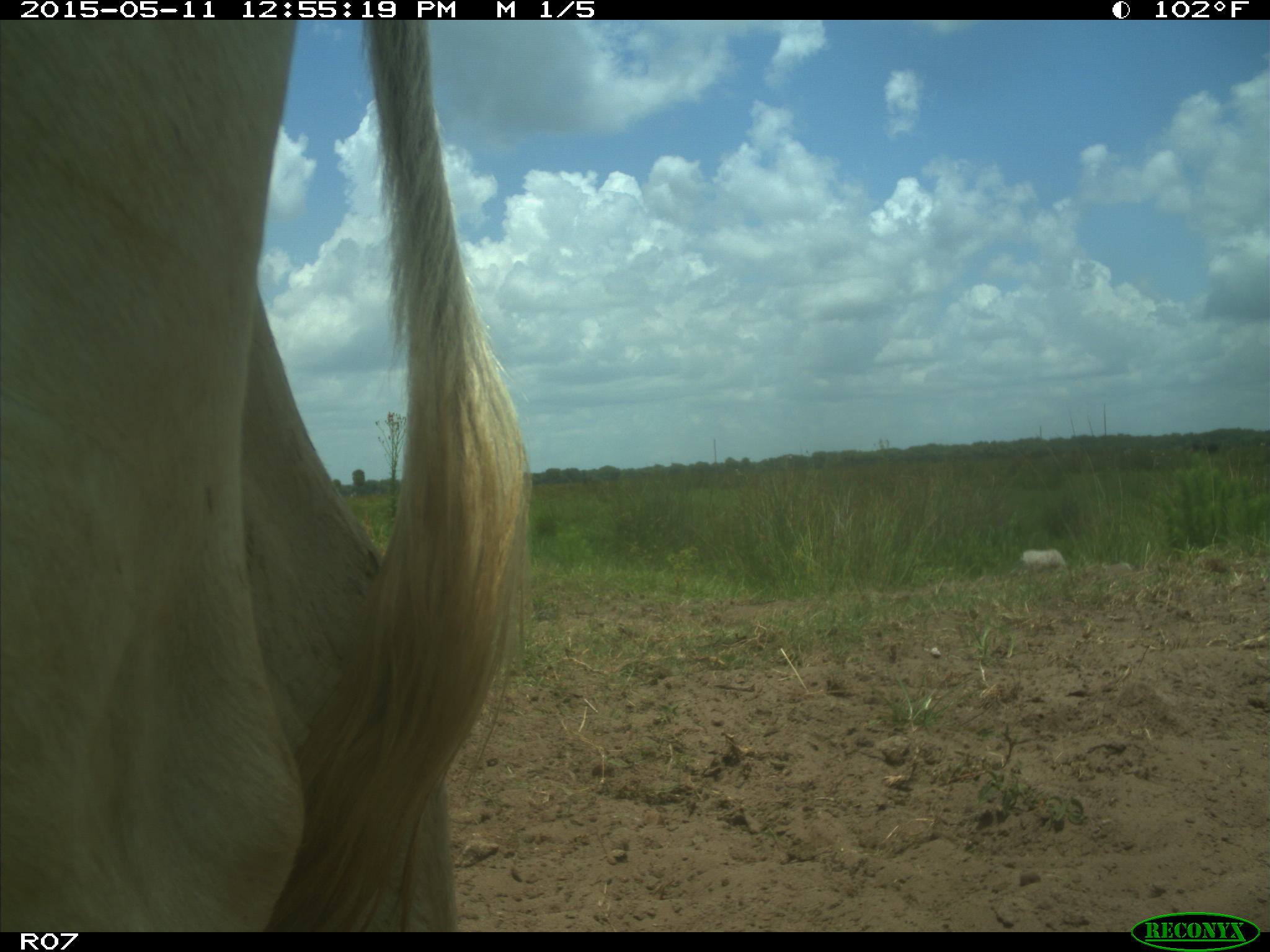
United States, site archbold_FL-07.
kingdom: Animalia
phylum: Chordata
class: Mammalia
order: Artiodactyla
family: Bovidae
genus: Bos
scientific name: Bos taurus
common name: domestic cow